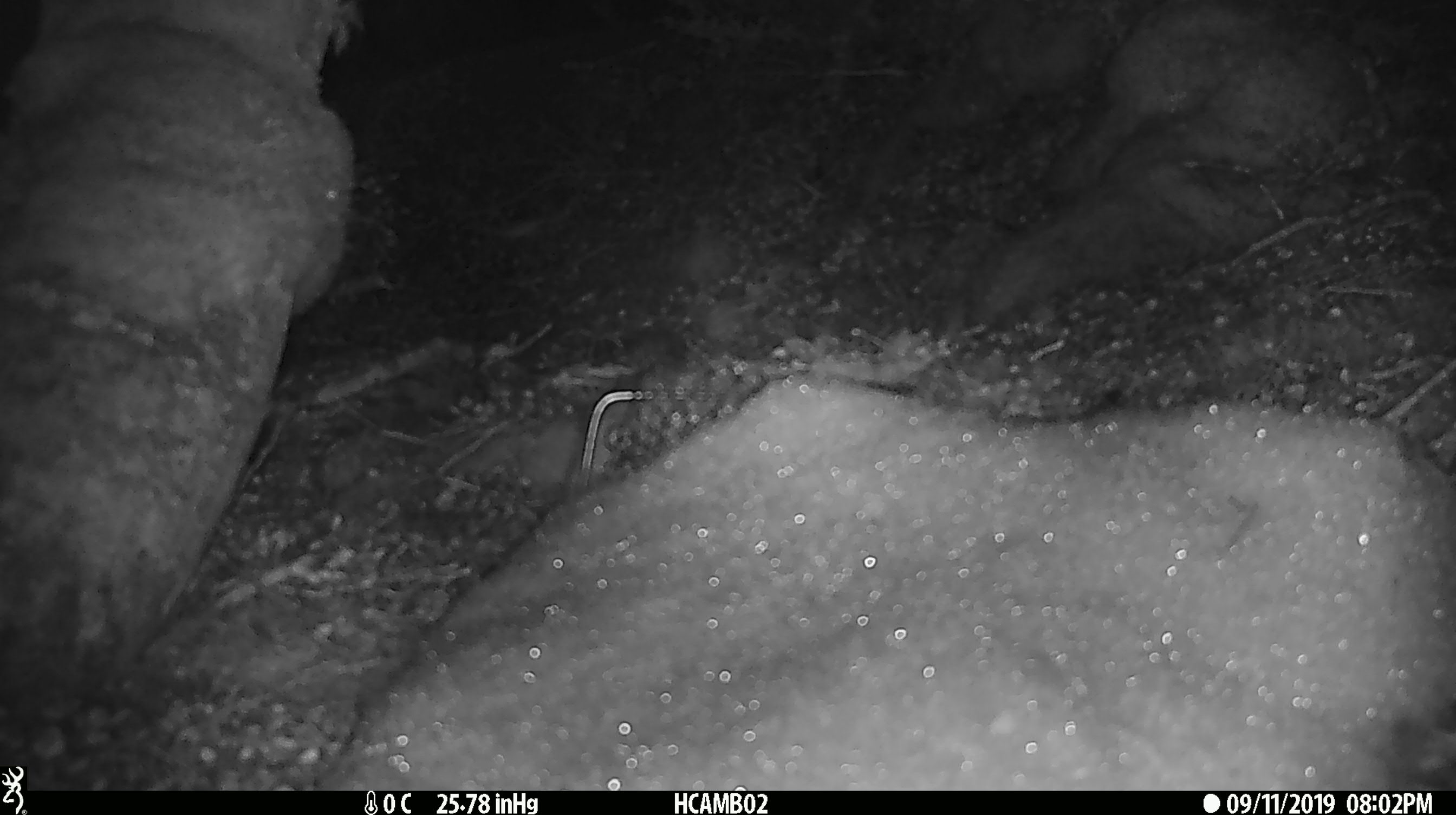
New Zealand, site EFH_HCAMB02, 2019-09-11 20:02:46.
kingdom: Animalia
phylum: Chordata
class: Mammalia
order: Rodentia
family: Muridae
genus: Mus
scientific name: Mus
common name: mouse